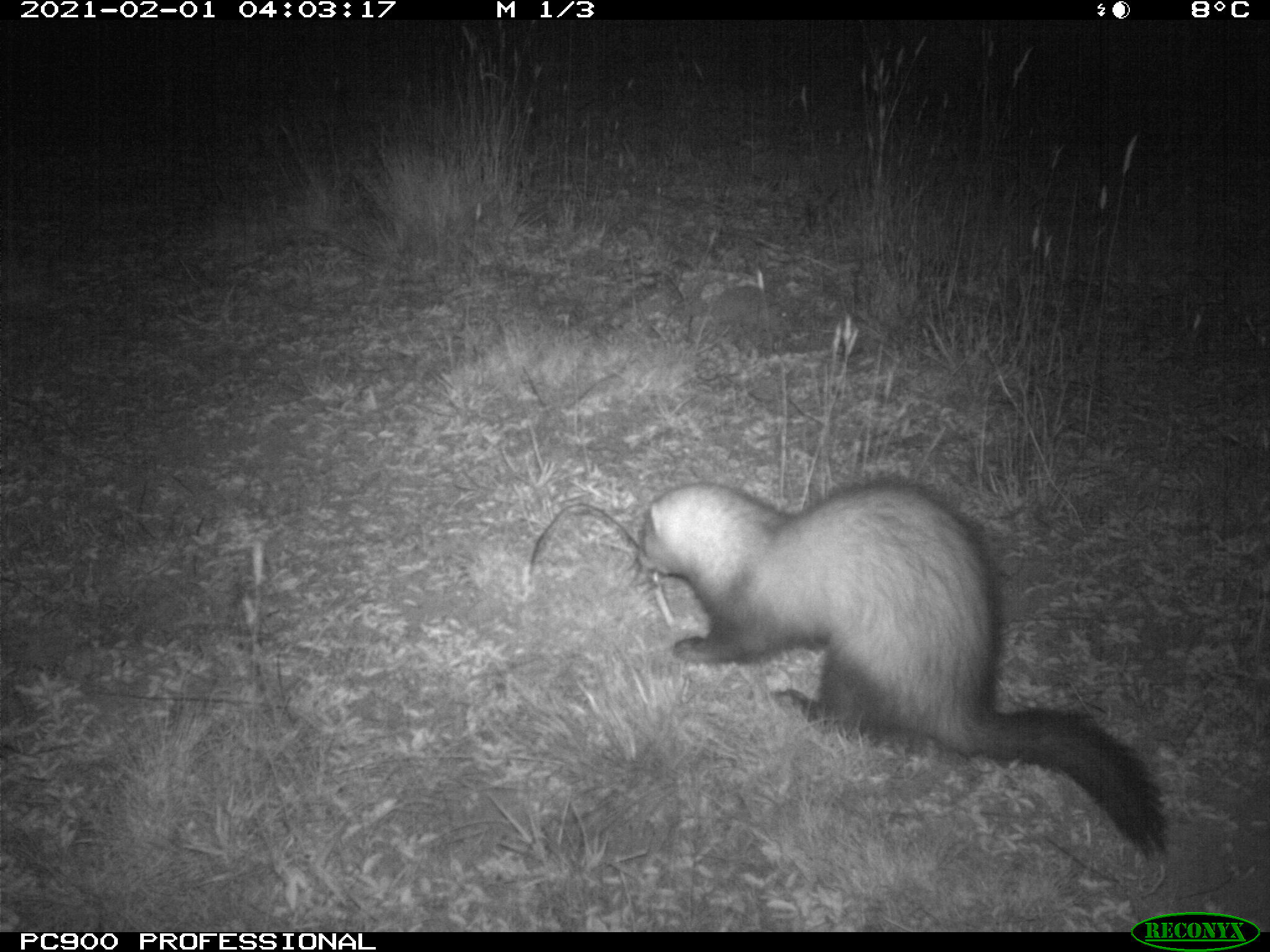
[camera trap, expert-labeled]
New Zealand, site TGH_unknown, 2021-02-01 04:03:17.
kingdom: Animalia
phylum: Chordata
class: Mammalia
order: Carnivora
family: Mustelidae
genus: Mustela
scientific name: Mustela furo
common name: ferret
Ferret (Mustela furo).